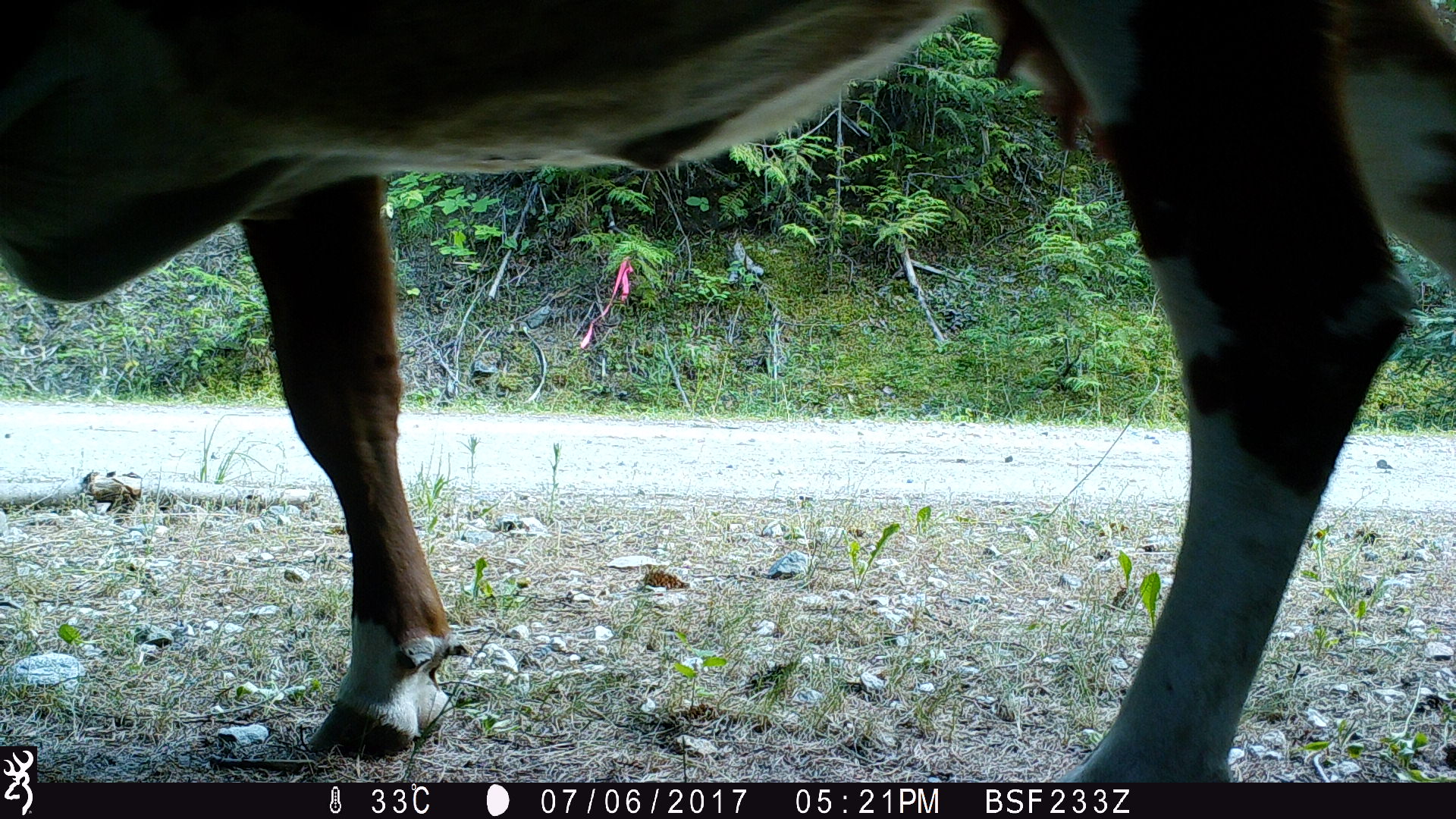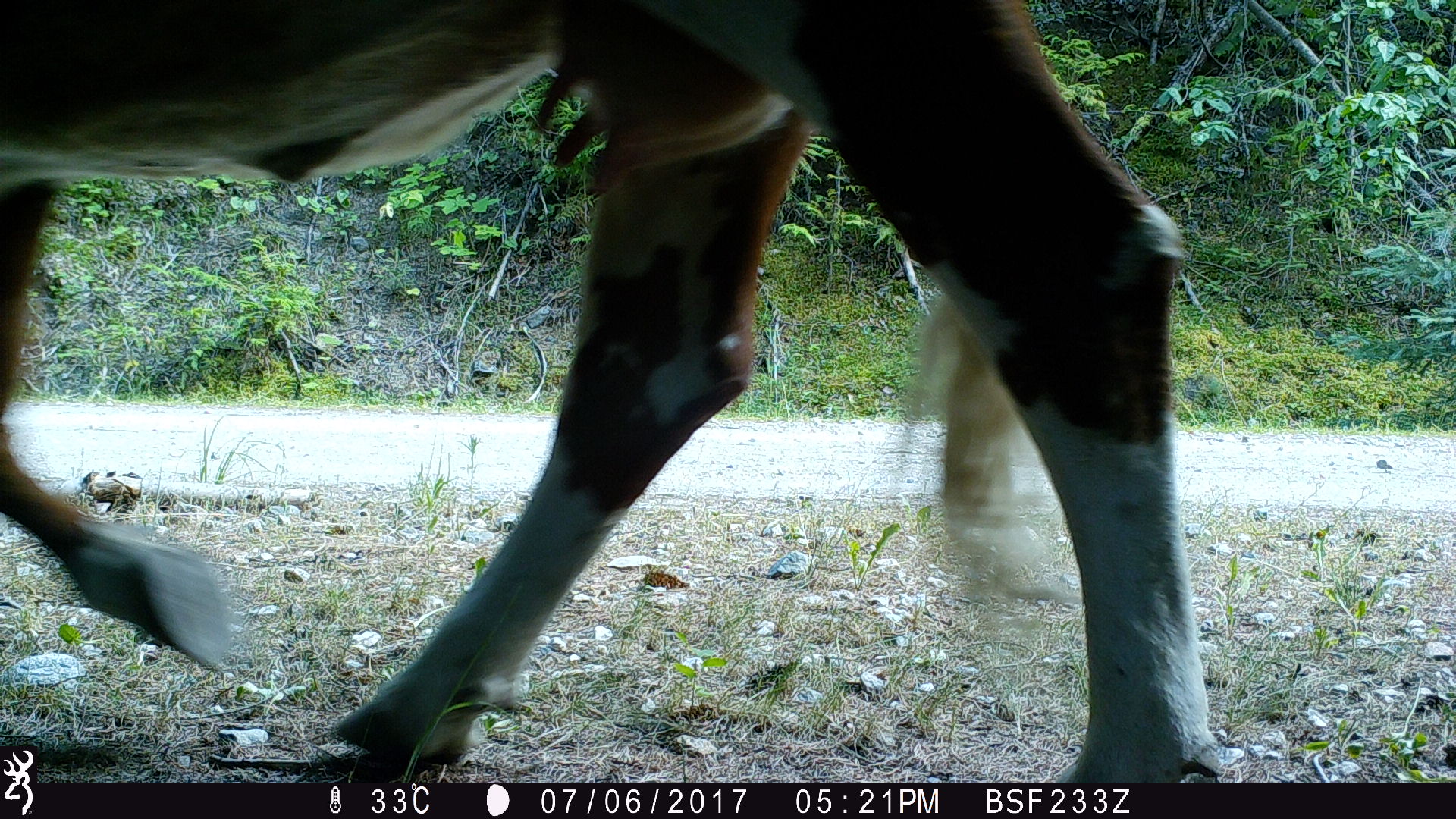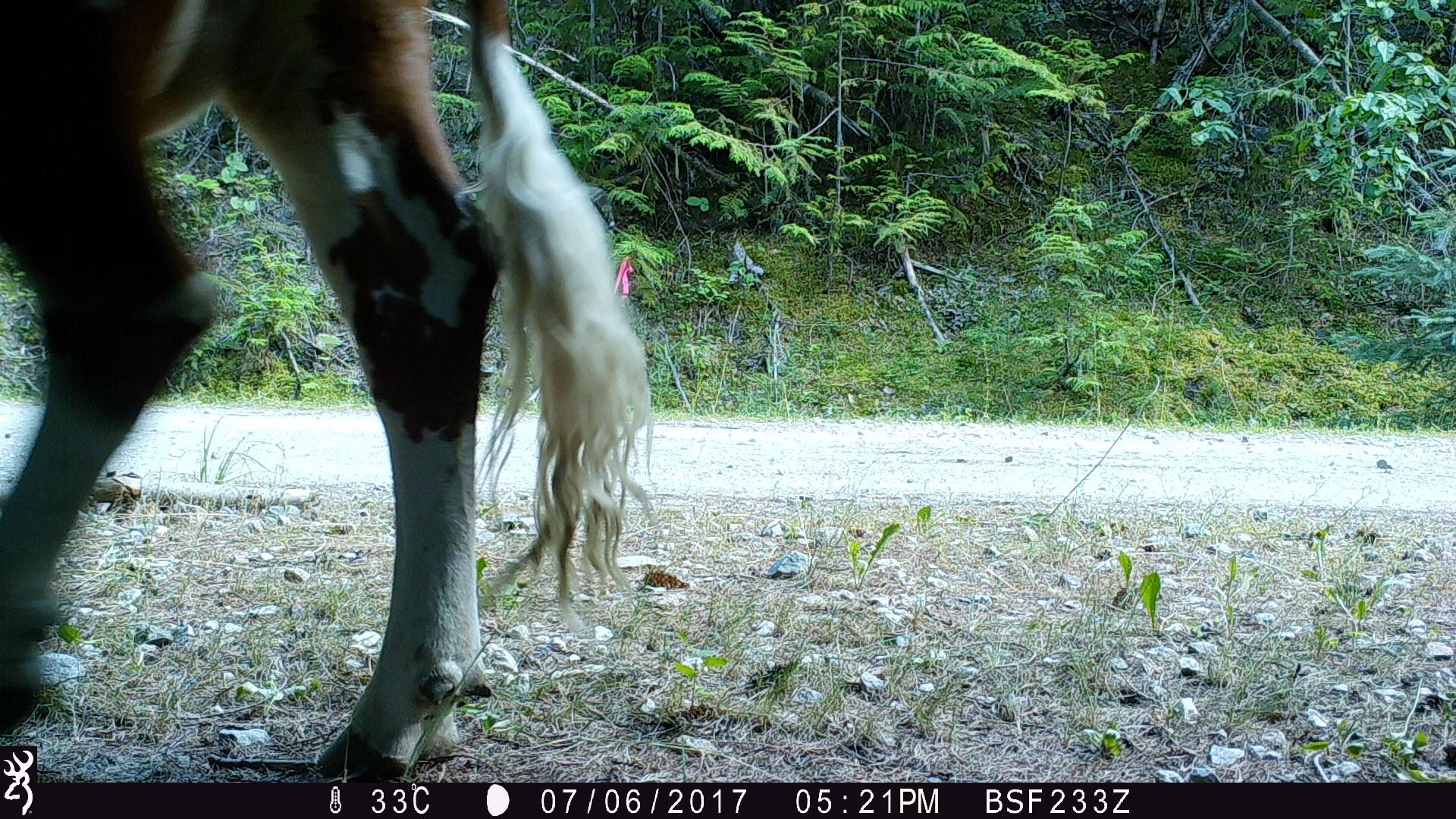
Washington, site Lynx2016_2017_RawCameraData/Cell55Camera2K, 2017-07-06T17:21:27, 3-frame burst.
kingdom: Animalia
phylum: Chordata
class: Mammalia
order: Artiodactyla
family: Bovidae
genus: Bos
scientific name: Bos taurus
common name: domestic cattle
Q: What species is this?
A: Domestic cattle (Bos taurus).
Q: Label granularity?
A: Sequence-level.